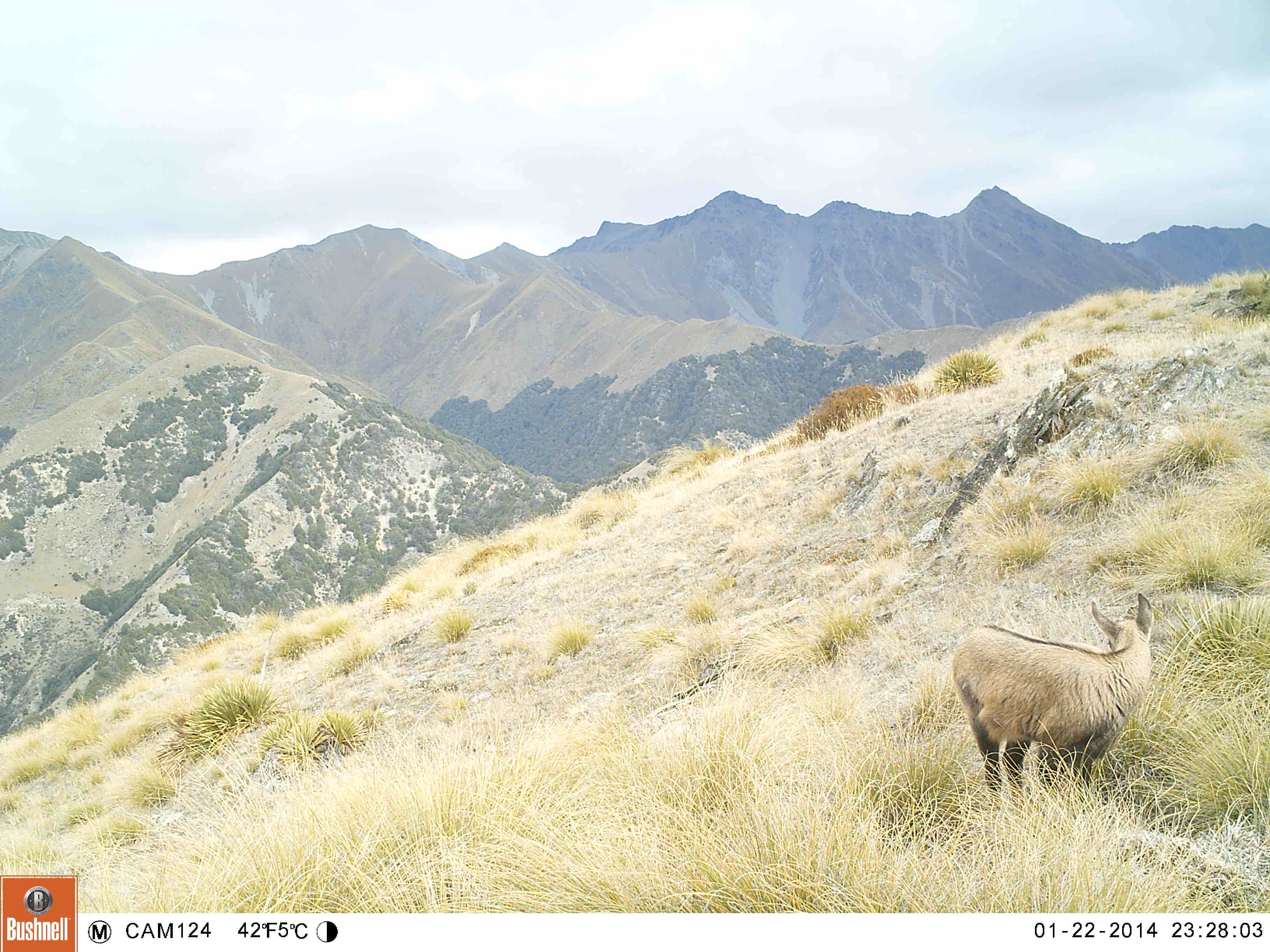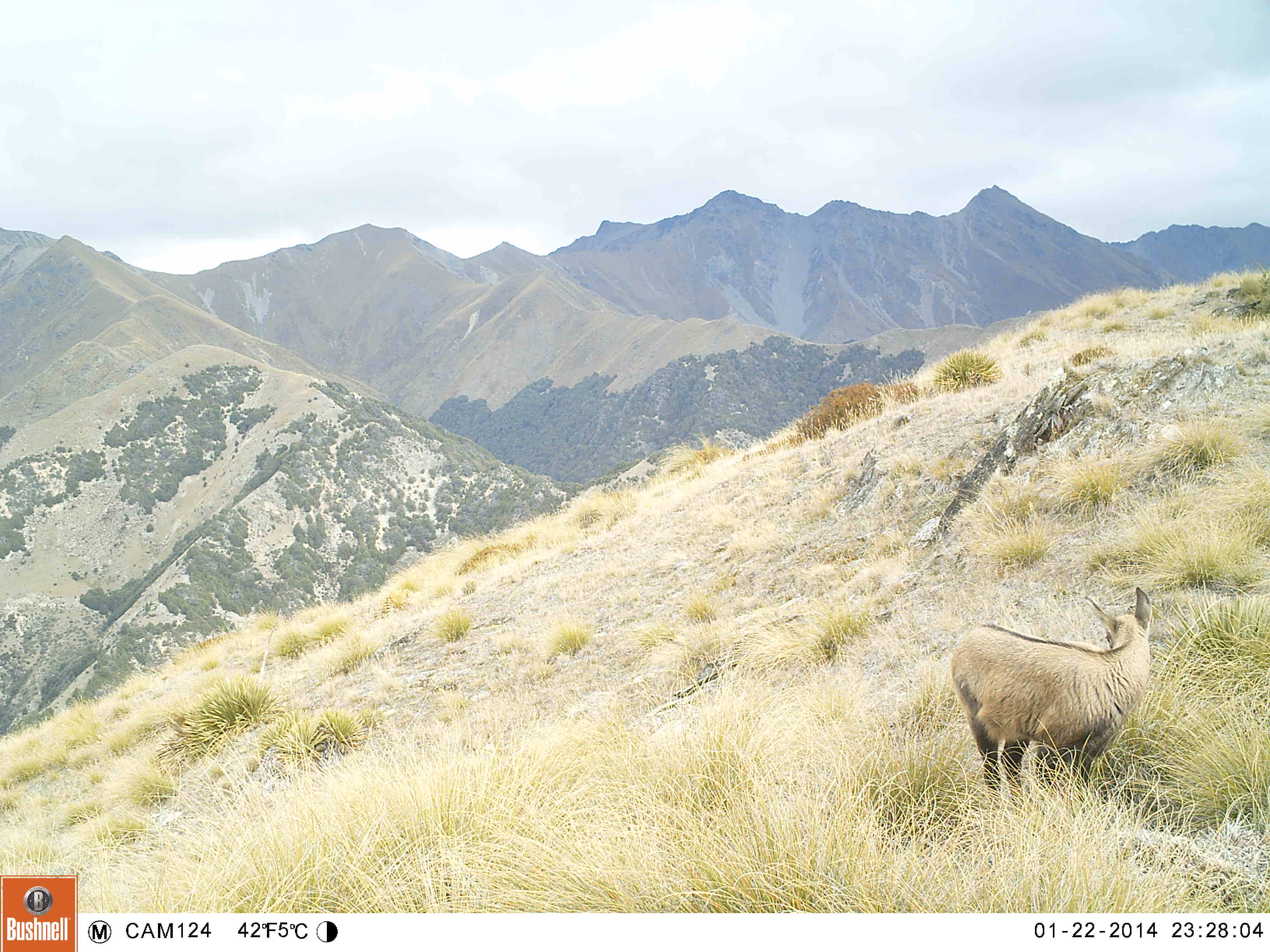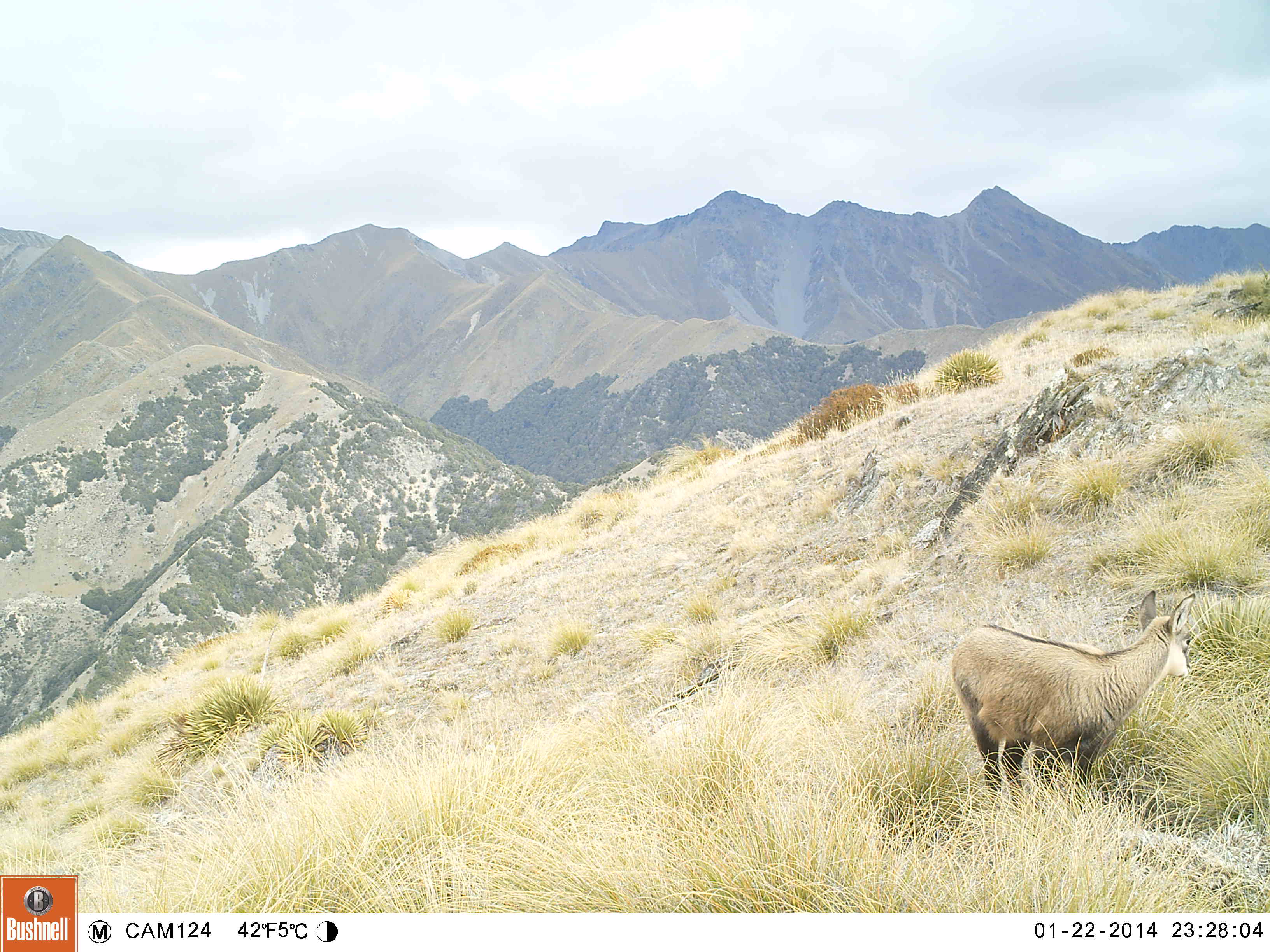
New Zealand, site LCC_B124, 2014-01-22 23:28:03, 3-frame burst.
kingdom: Animalia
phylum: Chordata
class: Mammalia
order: Artiodactyla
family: Bovidae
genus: Rupicapra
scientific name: Rupicapra rupicapra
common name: alpine chamois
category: chamois